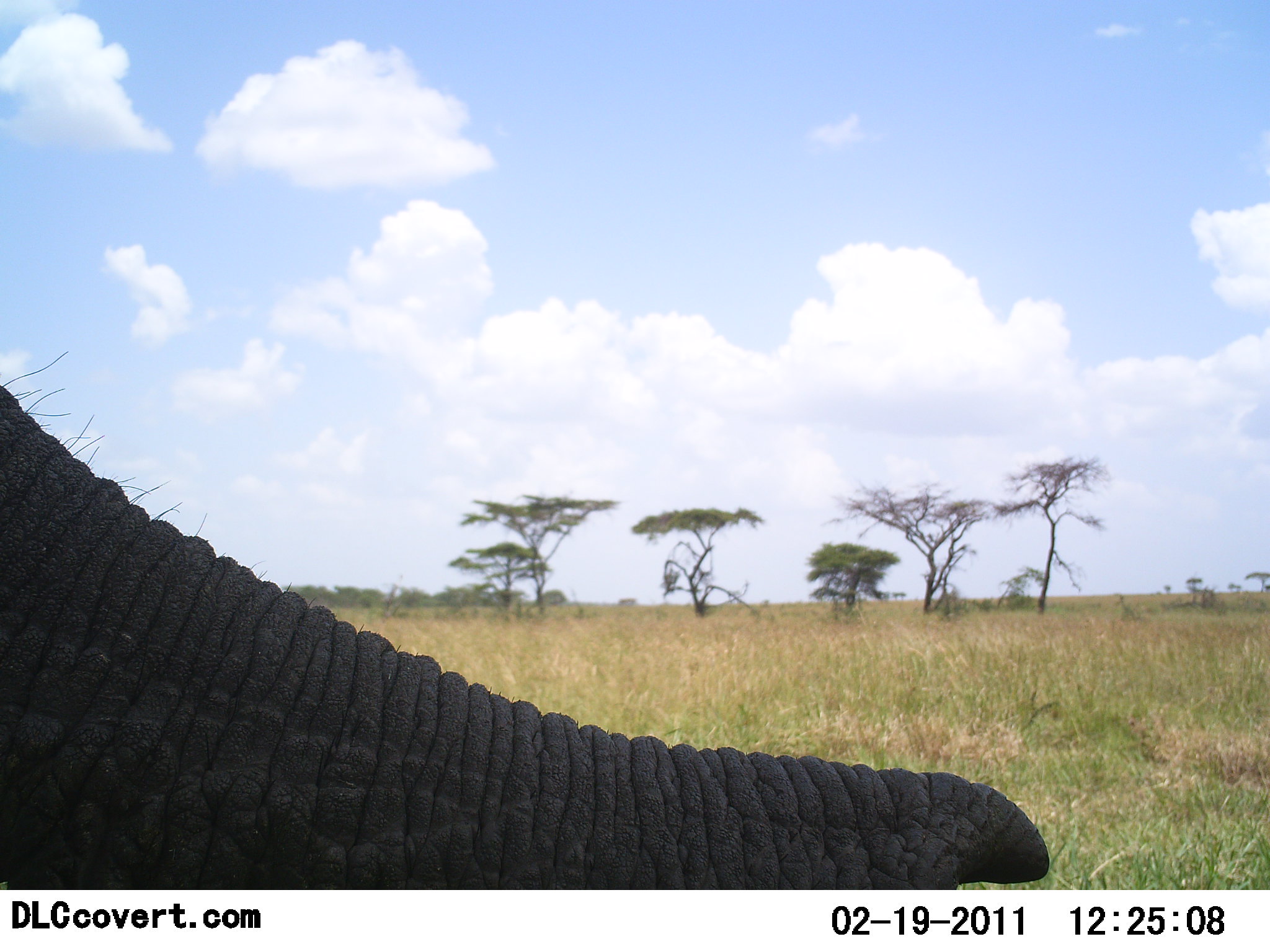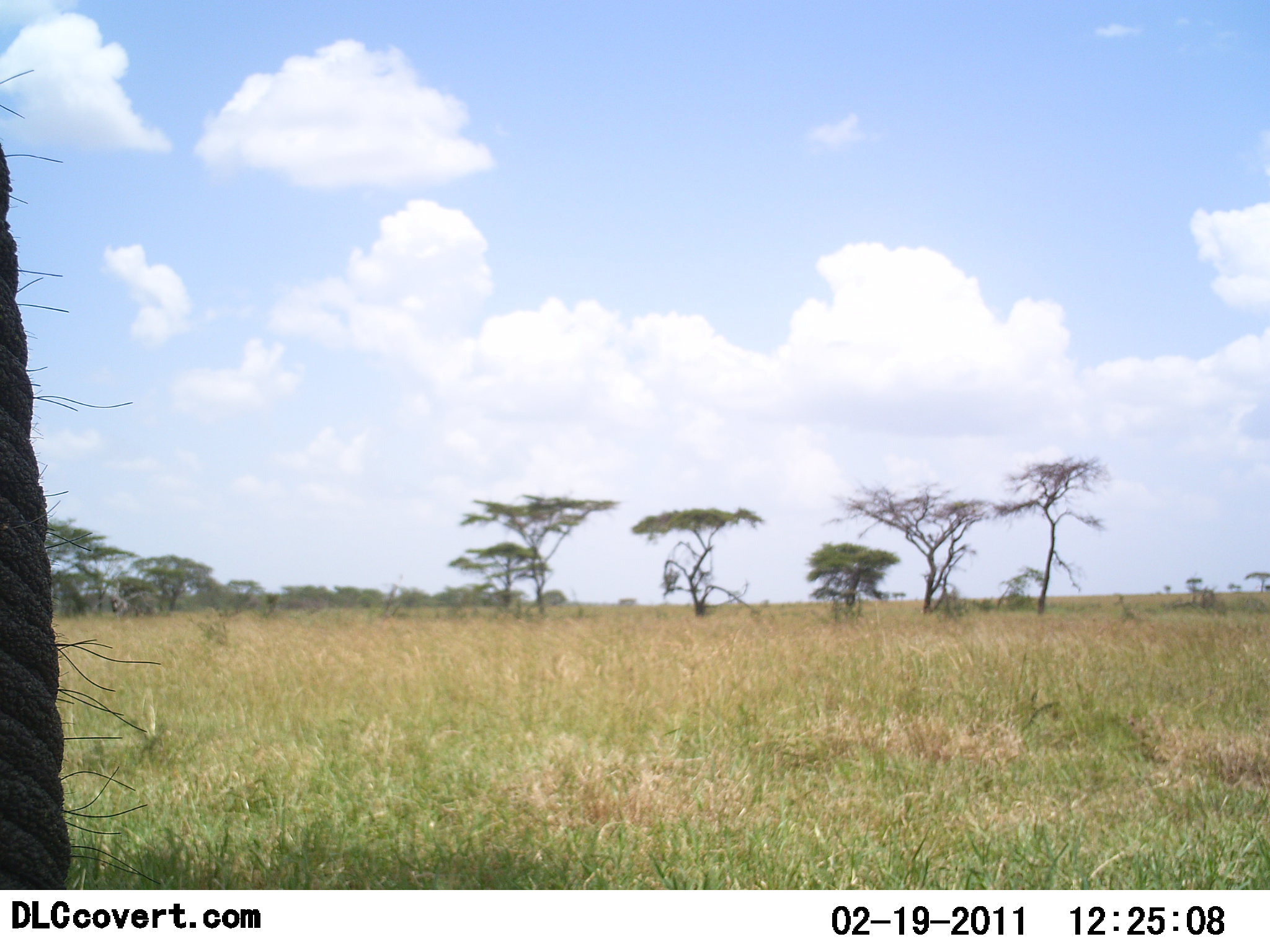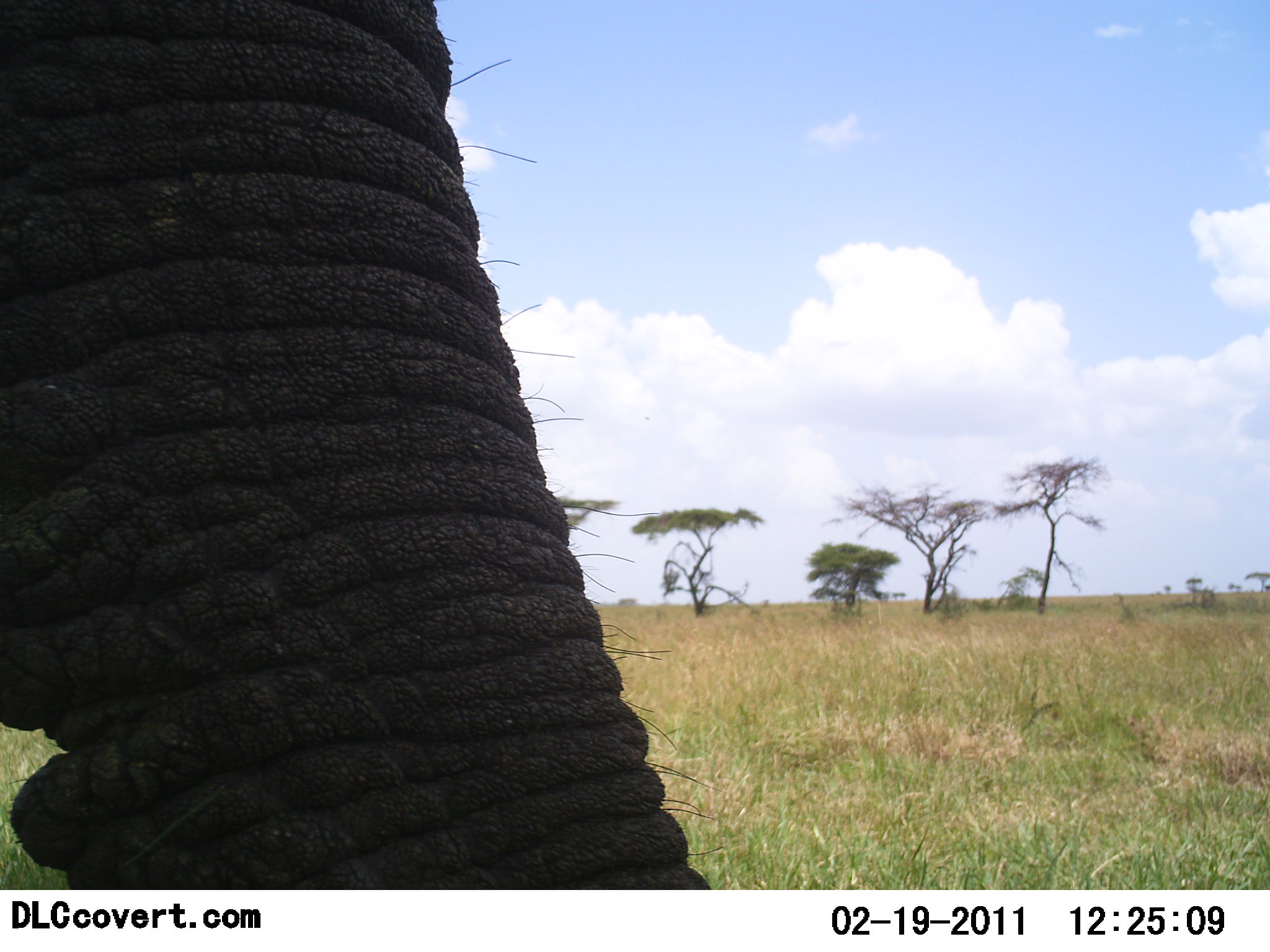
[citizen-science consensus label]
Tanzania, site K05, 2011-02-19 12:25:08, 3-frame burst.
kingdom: Animalia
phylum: Chordata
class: Mammalia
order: Proboscidea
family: Elephantidae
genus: Loxodonta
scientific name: Loxodonta africana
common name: african bush elephant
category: elephant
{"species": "elephant (african bush elephant) (Loxodonta africana)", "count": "1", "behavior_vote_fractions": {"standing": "55%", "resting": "0%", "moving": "36%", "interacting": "27%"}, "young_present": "0%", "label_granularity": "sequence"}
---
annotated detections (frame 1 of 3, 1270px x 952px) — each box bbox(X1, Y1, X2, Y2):
animal: bbox(0, 375, 1052, 889)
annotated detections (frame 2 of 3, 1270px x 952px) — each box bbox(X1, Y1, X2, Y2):
animal: bbox(0, 129, 160, 889)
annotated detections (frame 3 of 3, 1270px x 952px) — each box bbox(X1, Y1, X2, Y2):
animal: bbox(0, 2, 715, 889)